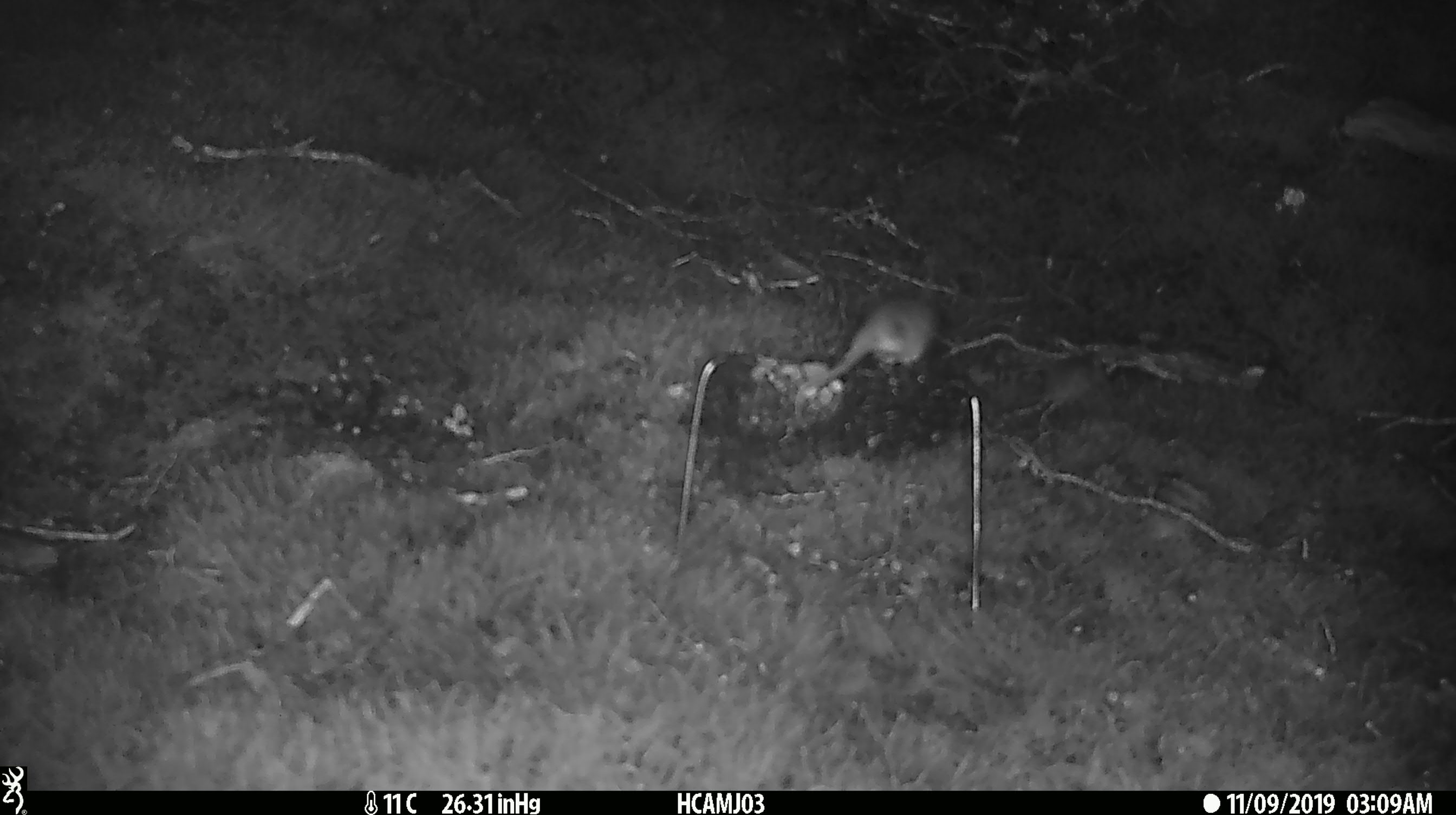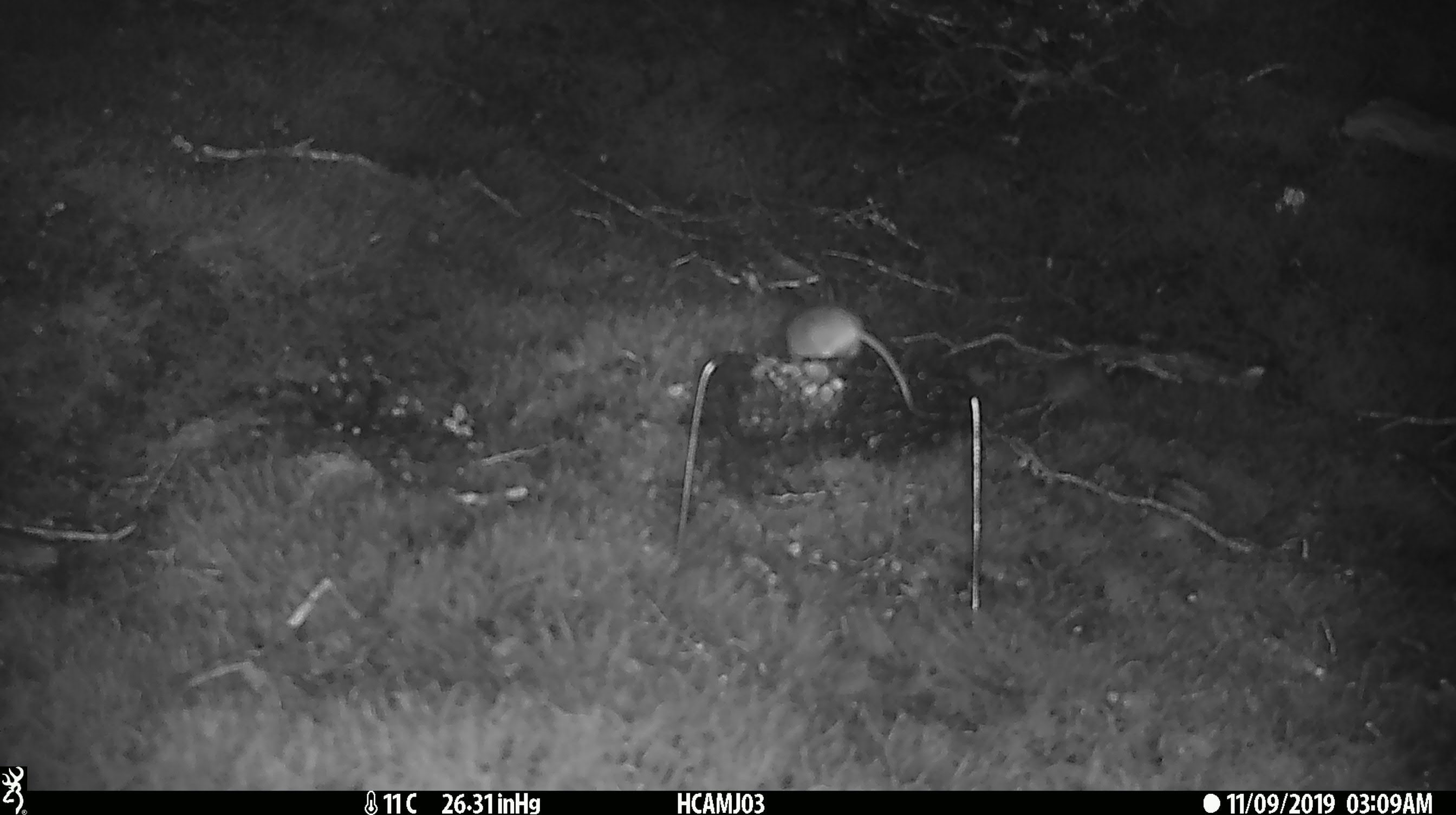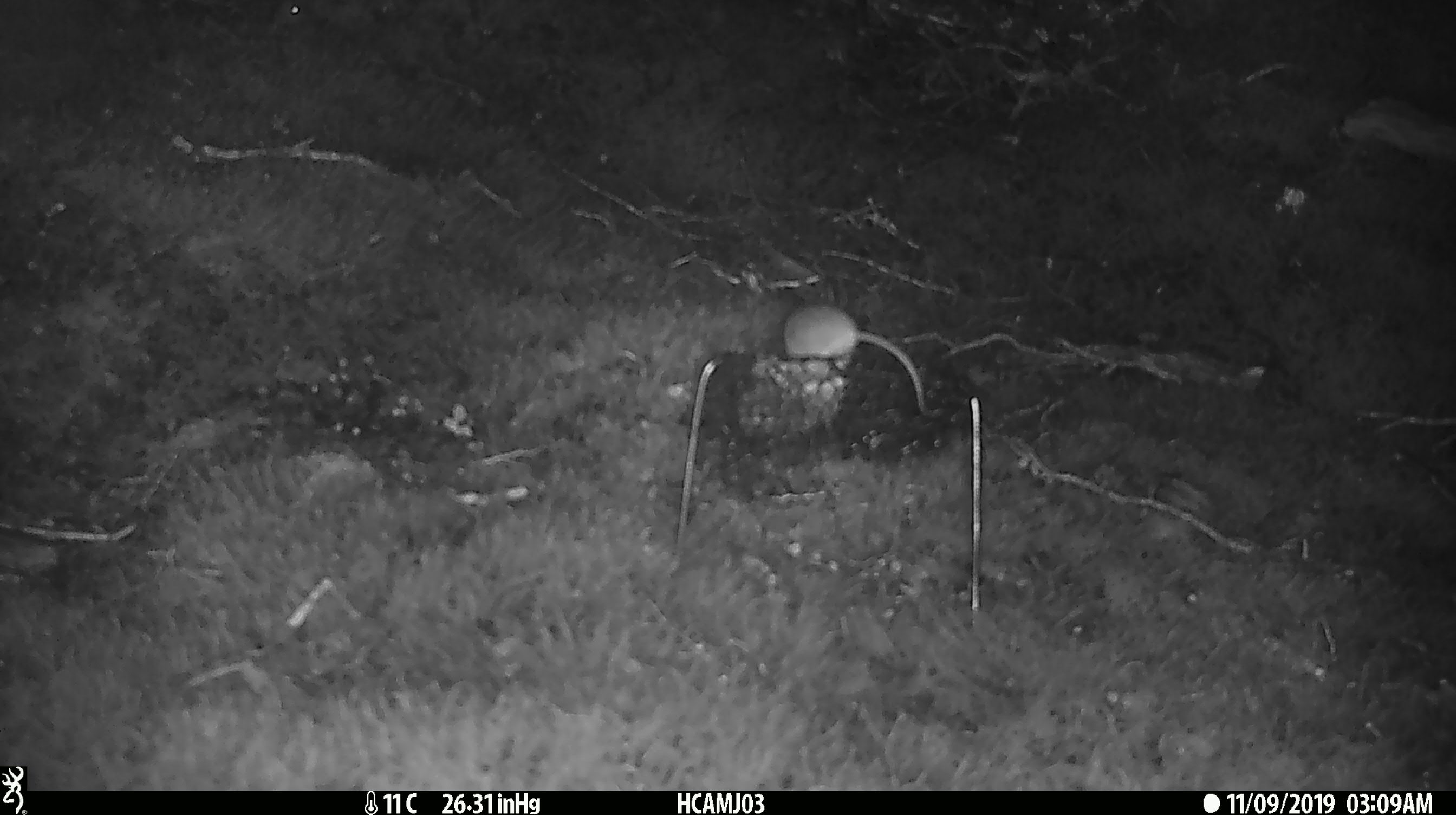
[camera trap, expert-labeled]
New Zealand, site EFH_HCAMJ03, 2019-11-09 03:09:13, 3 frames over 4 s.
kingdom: Animalia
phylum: Chordata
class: Mammalia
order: Rodentia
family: Muridae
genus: Mus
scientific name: Mus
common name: mouse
Mouse (Mus).